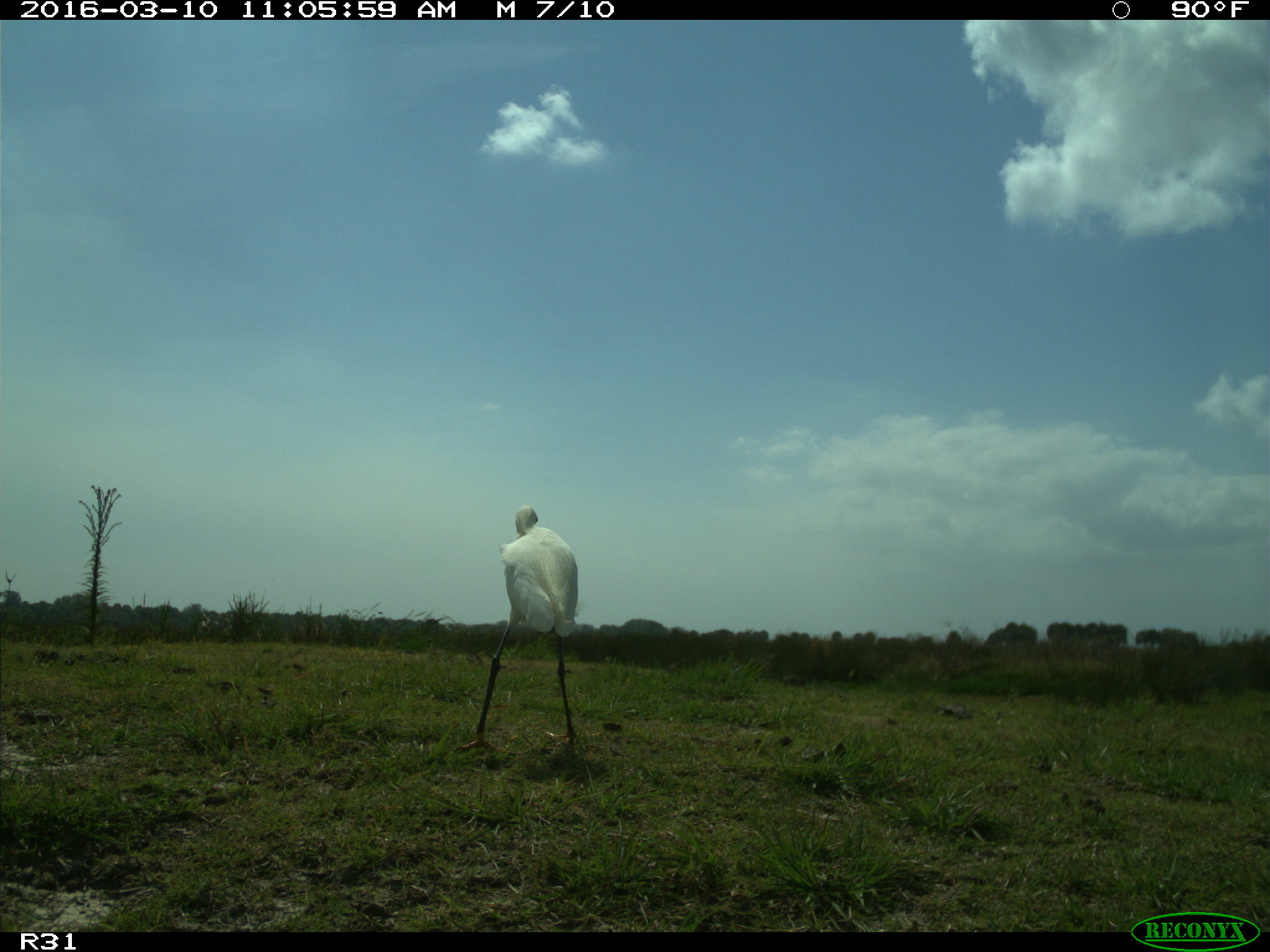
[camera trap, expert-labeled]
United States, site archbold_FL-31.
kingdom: Animalia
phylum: Chordata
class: Aves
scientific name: Aves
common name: birds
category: unidentified bird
Unidentified bird (birds) (Aves).